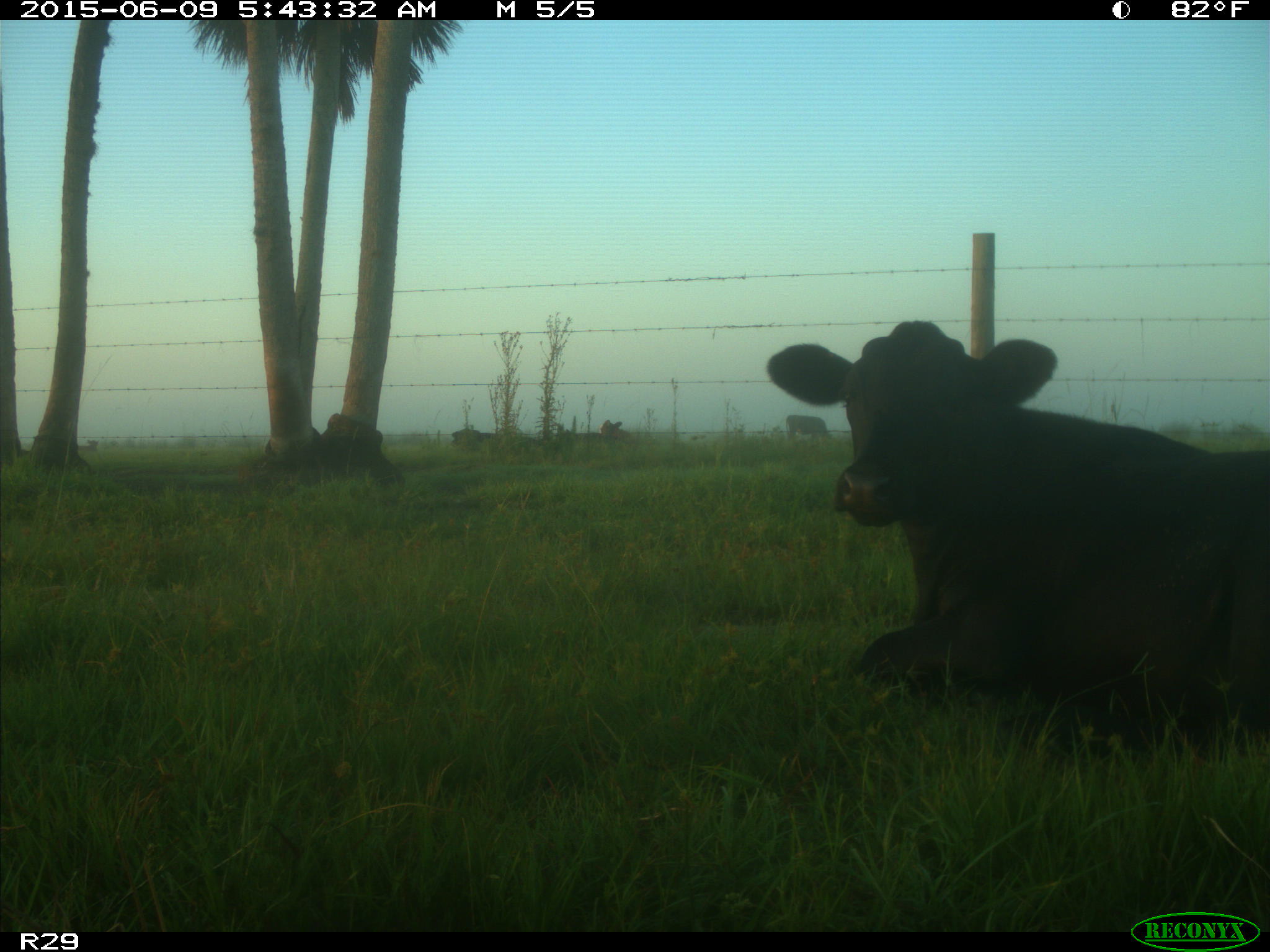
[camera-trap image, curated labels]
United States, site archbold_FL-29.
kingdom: Animalia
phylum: Chordata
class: Mammalia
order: Artiodactyla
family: Bovidae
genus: Bos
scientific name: Bos taurus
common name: domestic cow